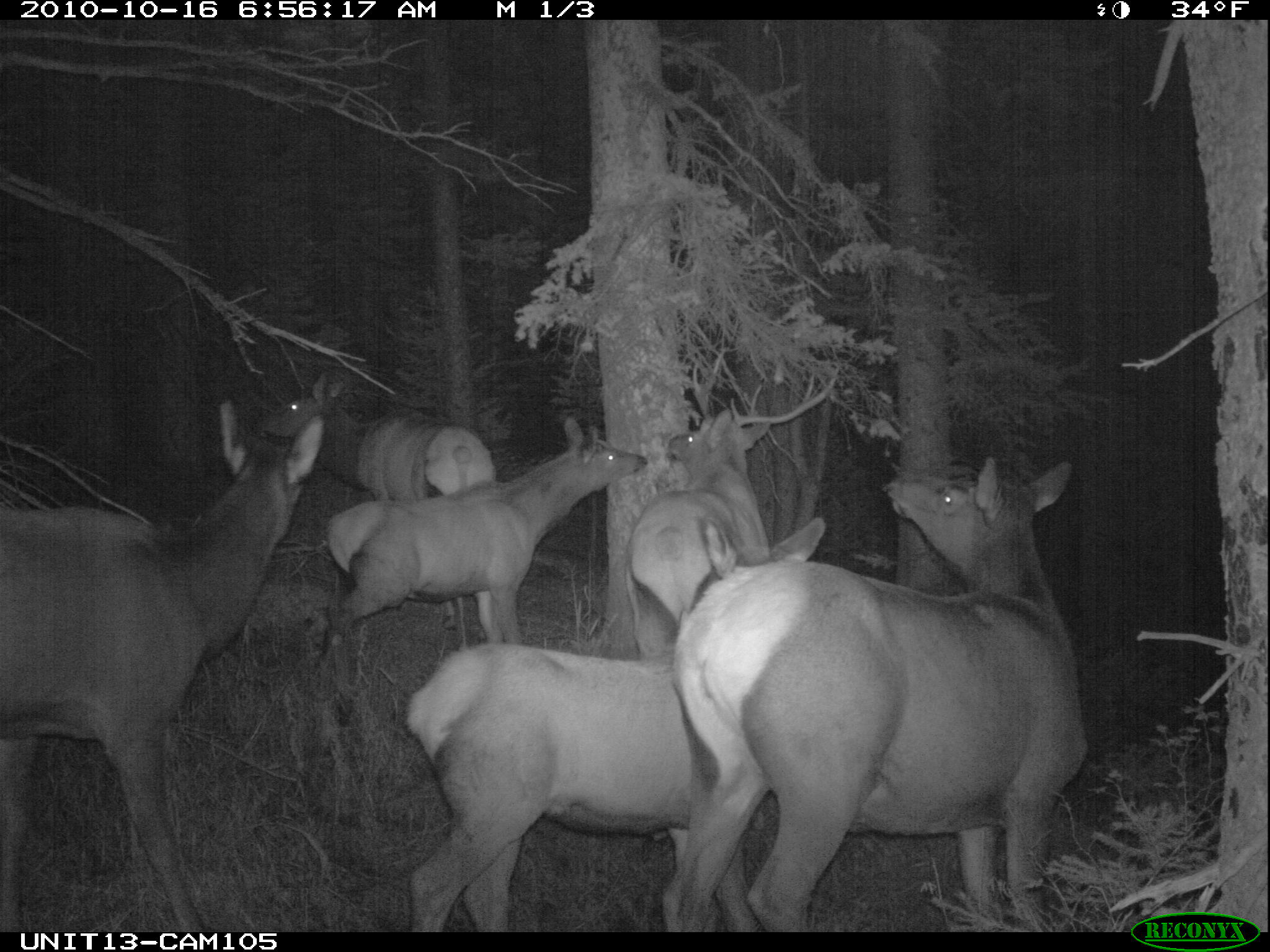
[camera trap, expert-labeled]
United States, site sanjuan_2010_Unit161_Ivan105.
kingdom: Animalia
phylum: Chordata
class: Mammalia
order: Artiodactyla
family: Cervidae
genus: Cervus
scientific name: Cervus elaphus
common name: red deer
Cervus elaphus (red deer).